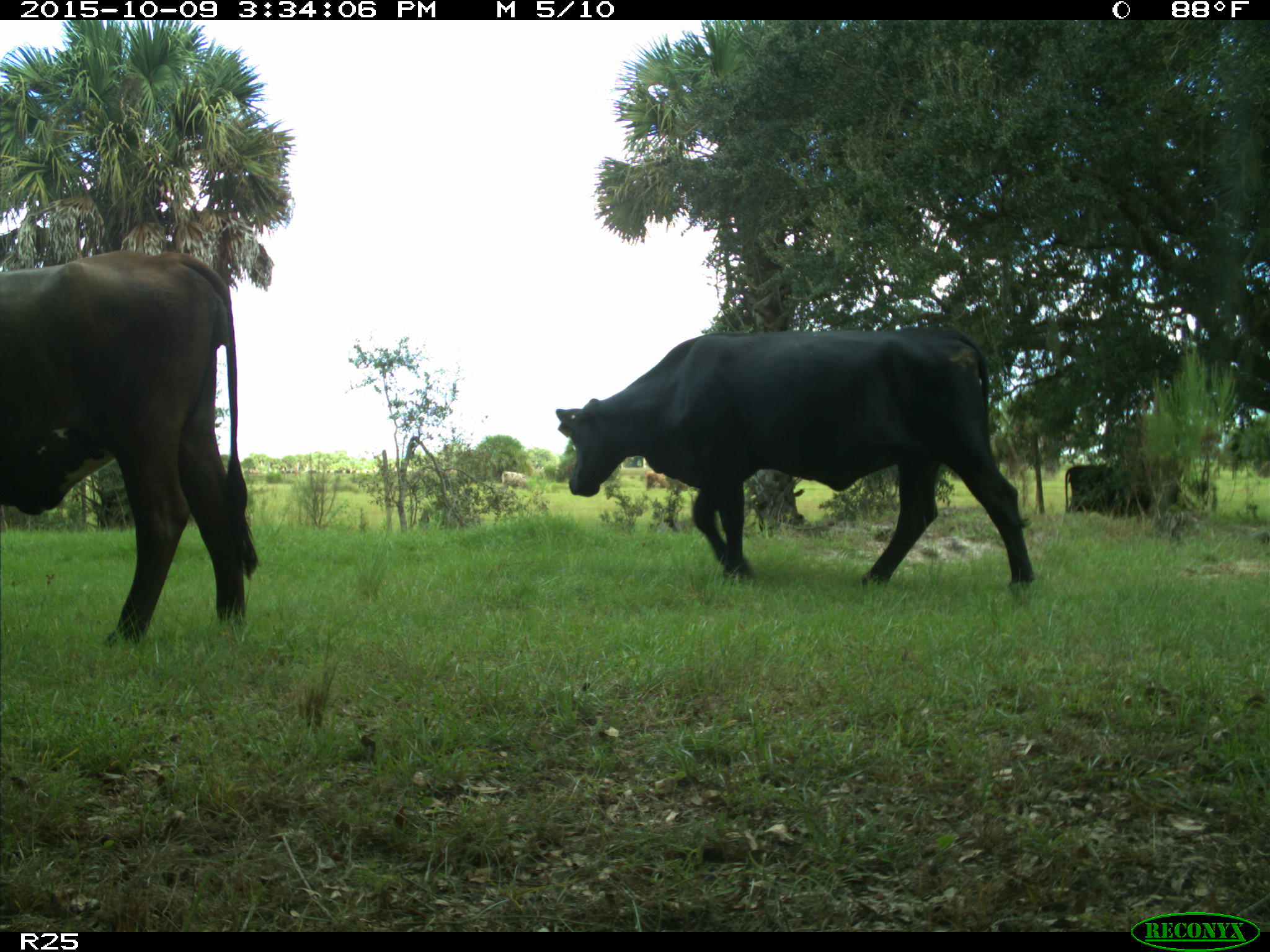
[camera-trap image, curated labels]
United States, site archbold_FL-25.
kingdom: Animalia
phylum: Chordata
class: Mammalia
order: Artiodactyla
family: Bovidae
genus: Bos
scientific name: Bos taurus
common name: domestic cow